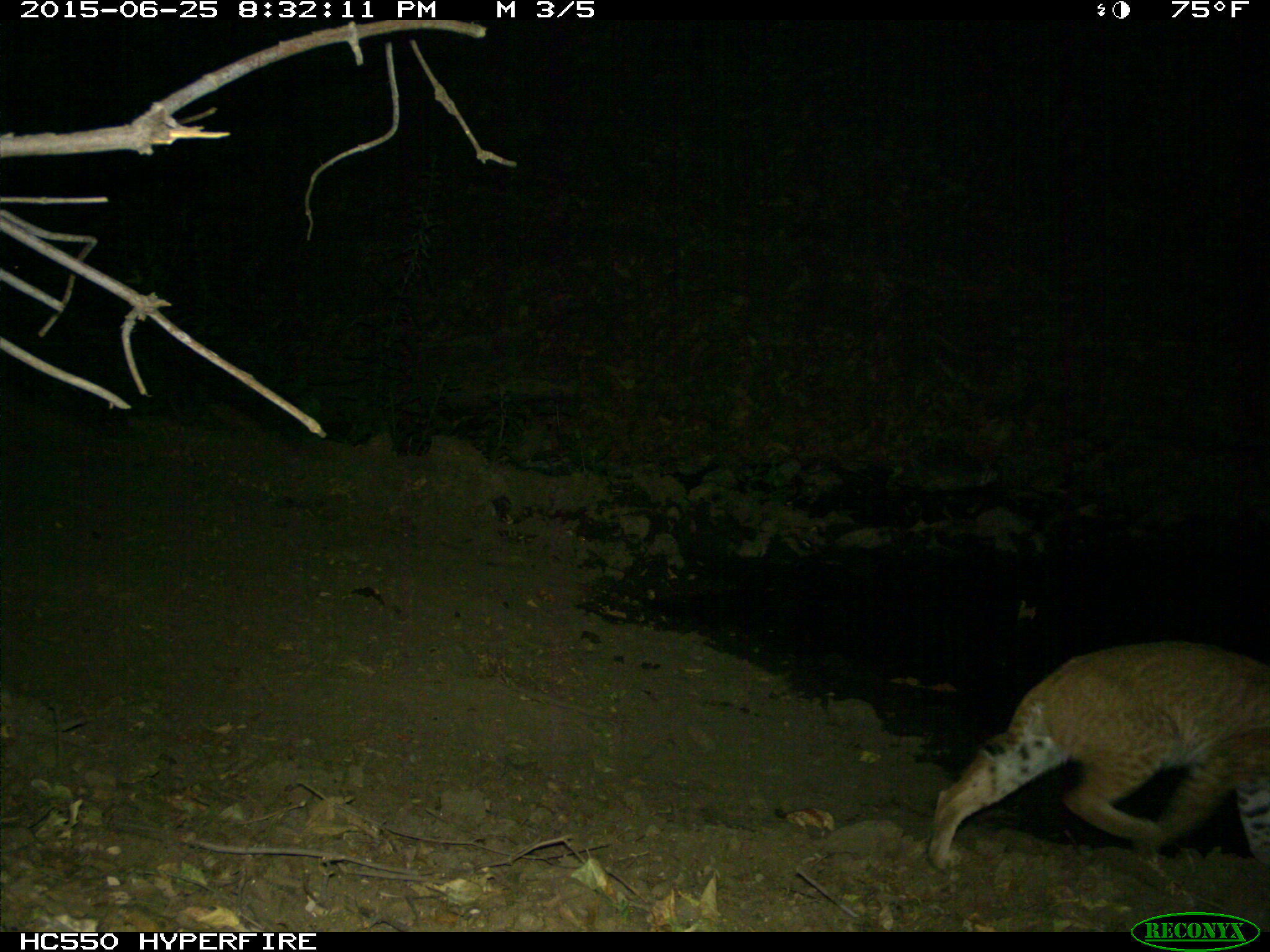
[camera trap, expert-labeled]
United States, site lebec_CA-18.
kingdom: Animalia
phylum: Chordata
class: Mammalia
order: Carnivora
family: Felidae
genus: Lynx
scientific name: Lynx rufus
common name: bobcat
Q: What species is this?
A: Lynx rufus (bobcat).